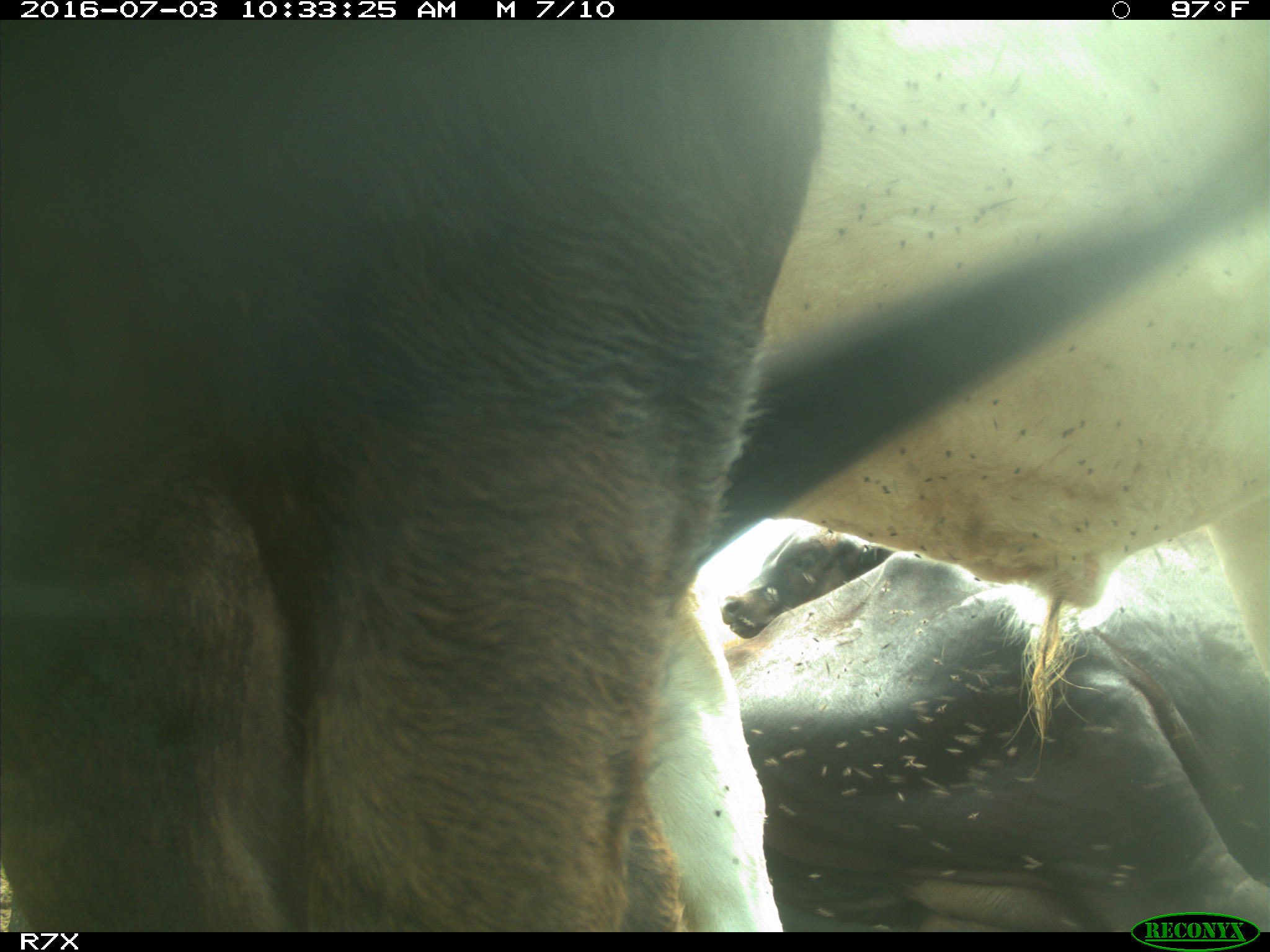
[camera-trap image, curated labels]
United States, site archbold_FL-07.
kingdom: Animalia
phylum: Chordata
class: Mammalia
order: Artiodactyla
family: Bovidae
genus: Bos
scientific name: Bos taurus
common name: domestic cow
Bos taurus (domestic cow).